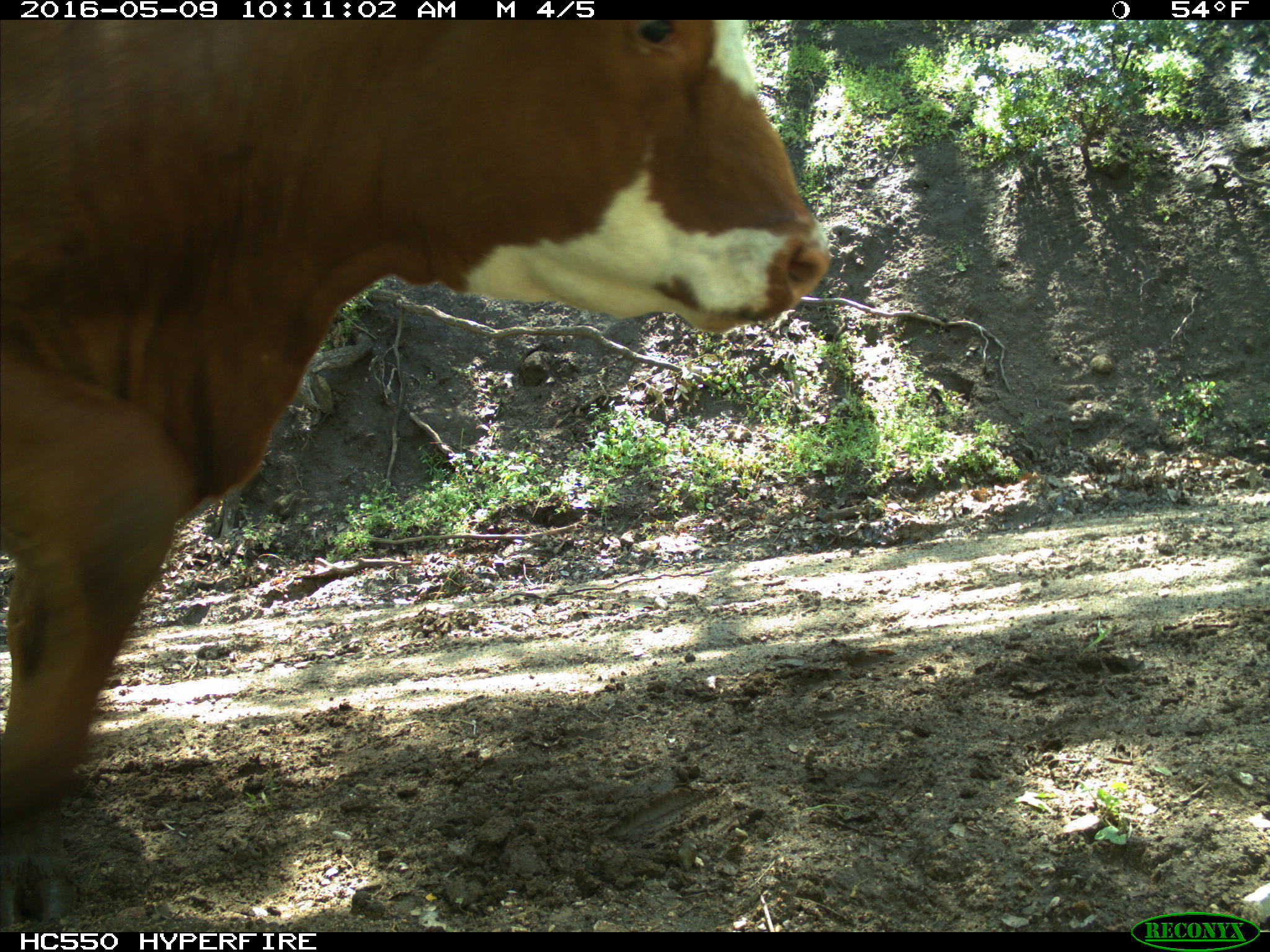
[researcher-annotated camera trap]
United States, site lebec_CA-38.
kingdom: Animalia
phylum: Chordata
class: Mammalia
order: Artiodactyla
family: Bovidae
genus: Bos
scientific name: Bos taurus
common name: domestic cow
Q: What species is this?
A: Bos taurus (domestic cow).